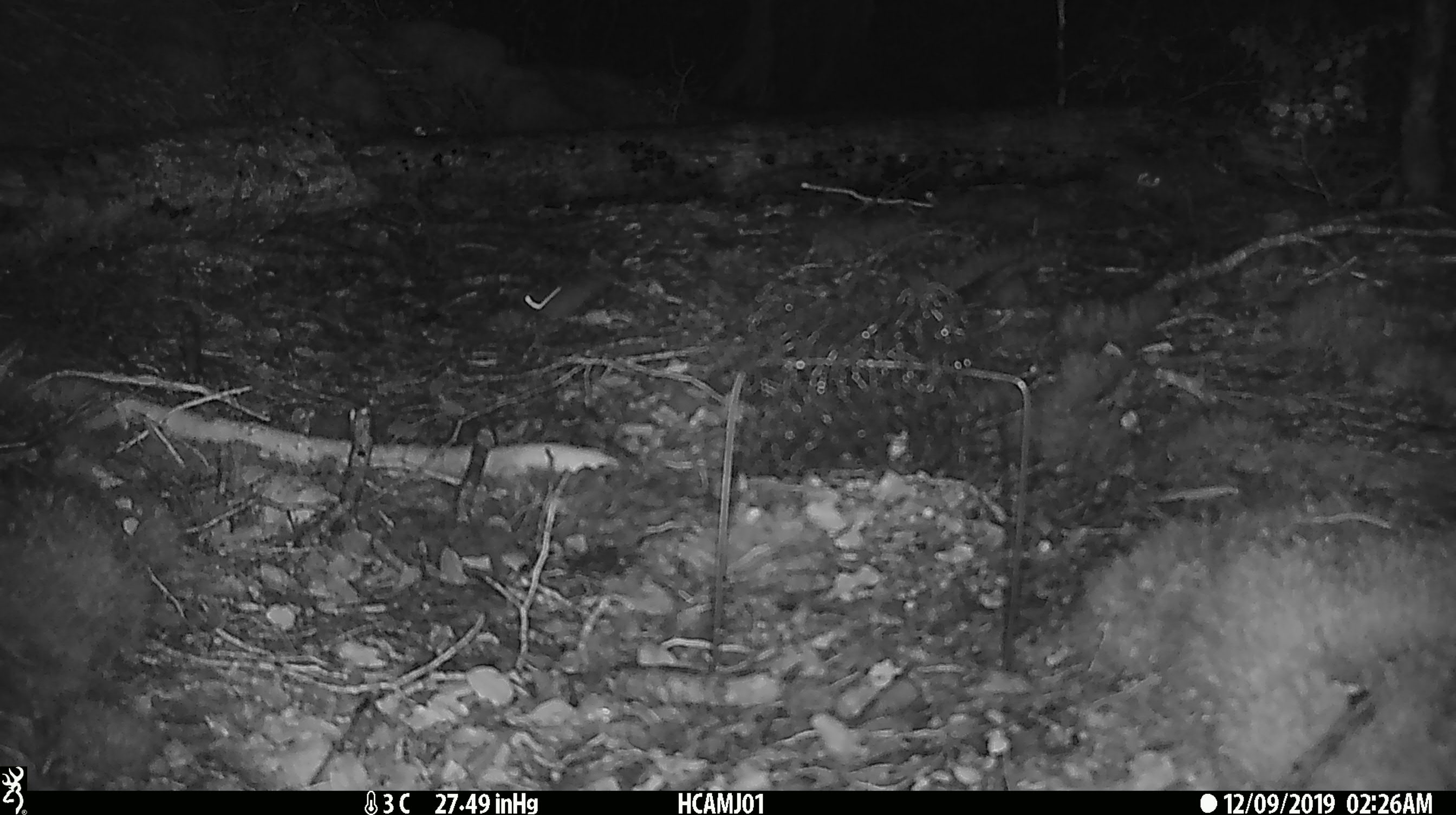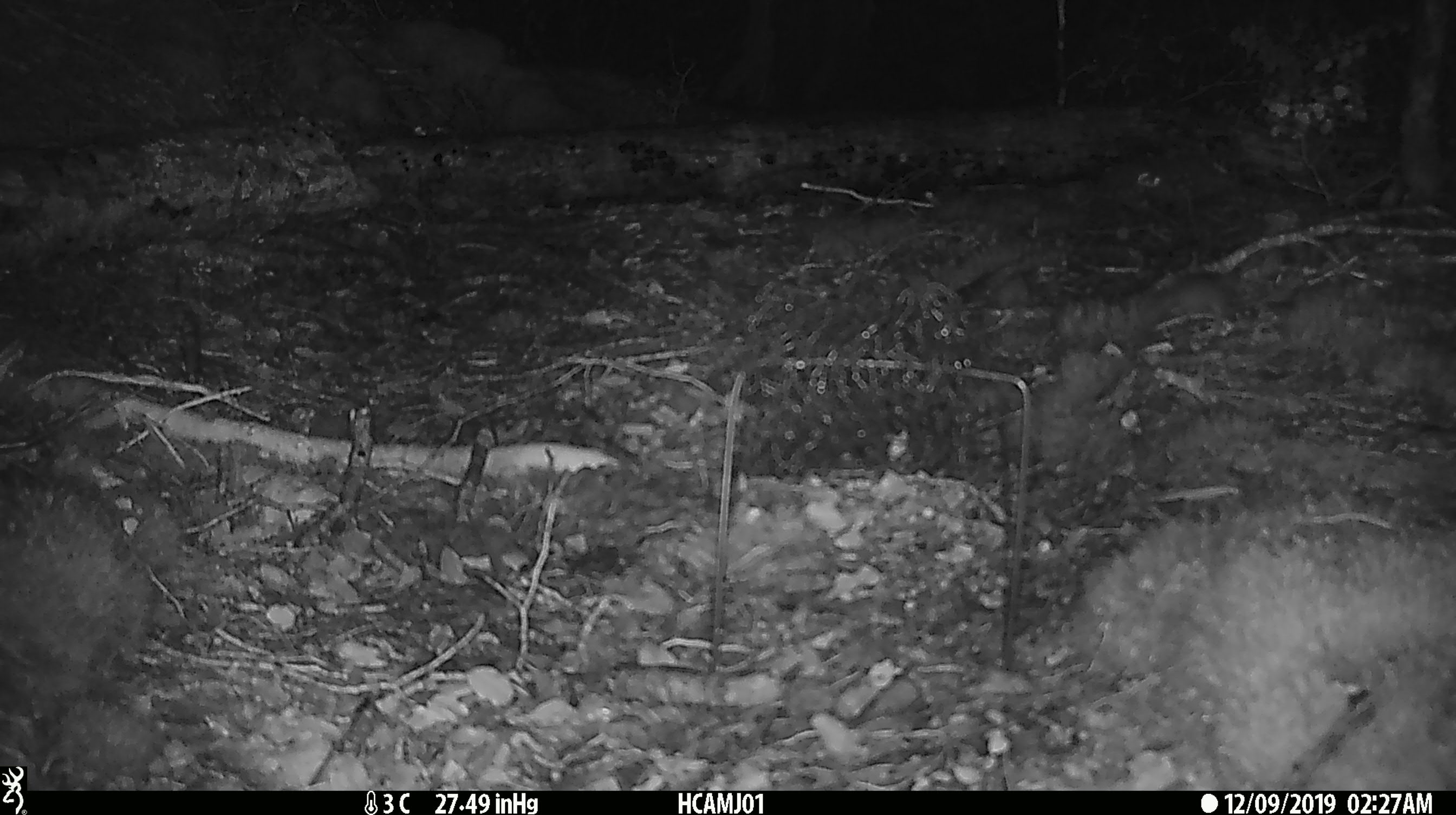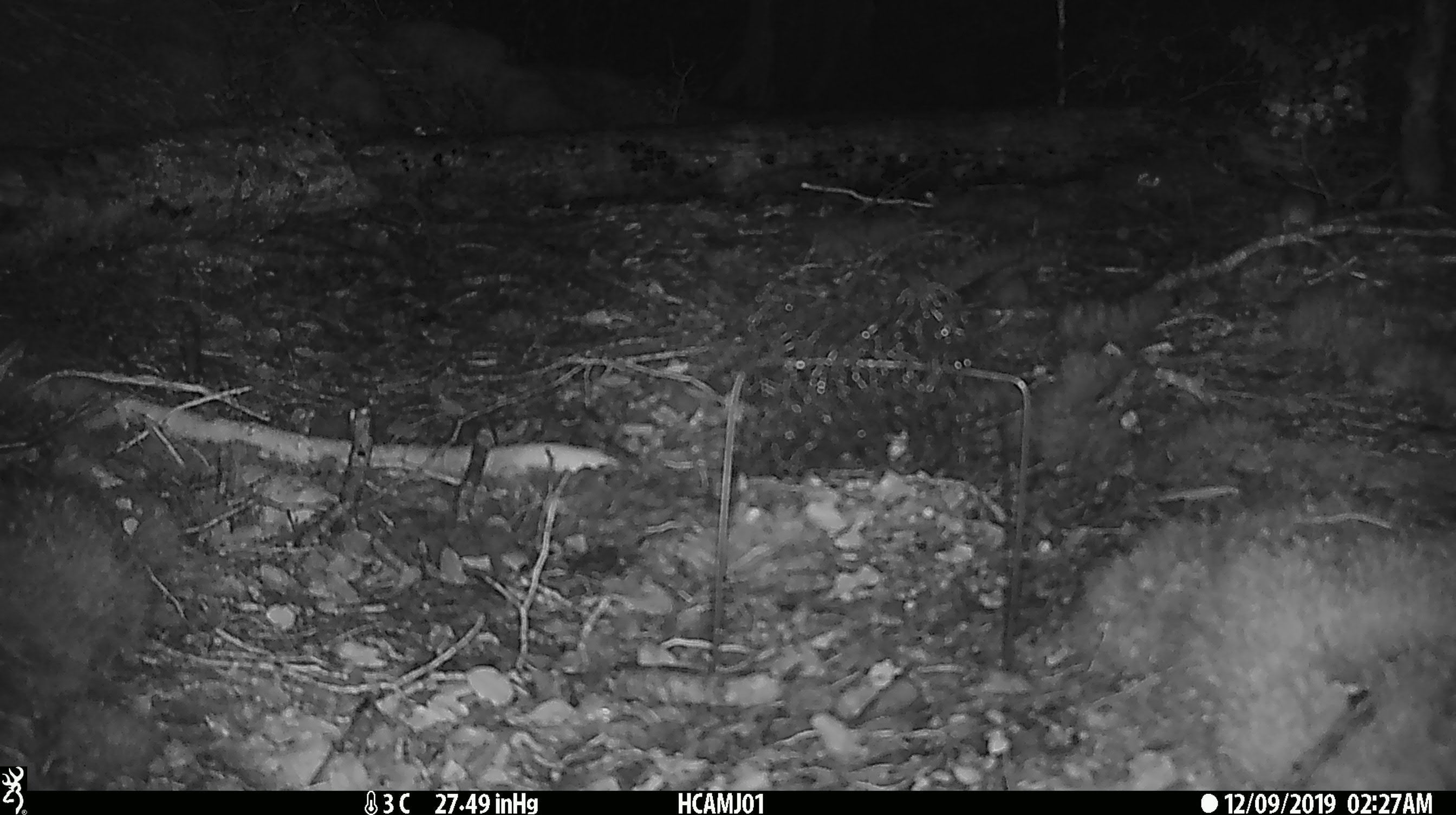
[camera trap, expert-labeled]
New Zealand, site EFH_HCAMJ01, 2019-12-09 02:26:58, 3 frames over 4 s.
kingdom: Animalia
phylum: Chordata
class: Mammalia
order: Rodentia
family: Muridae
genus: Mus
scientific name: Mus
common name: mouse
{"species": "mouse (Mus)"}